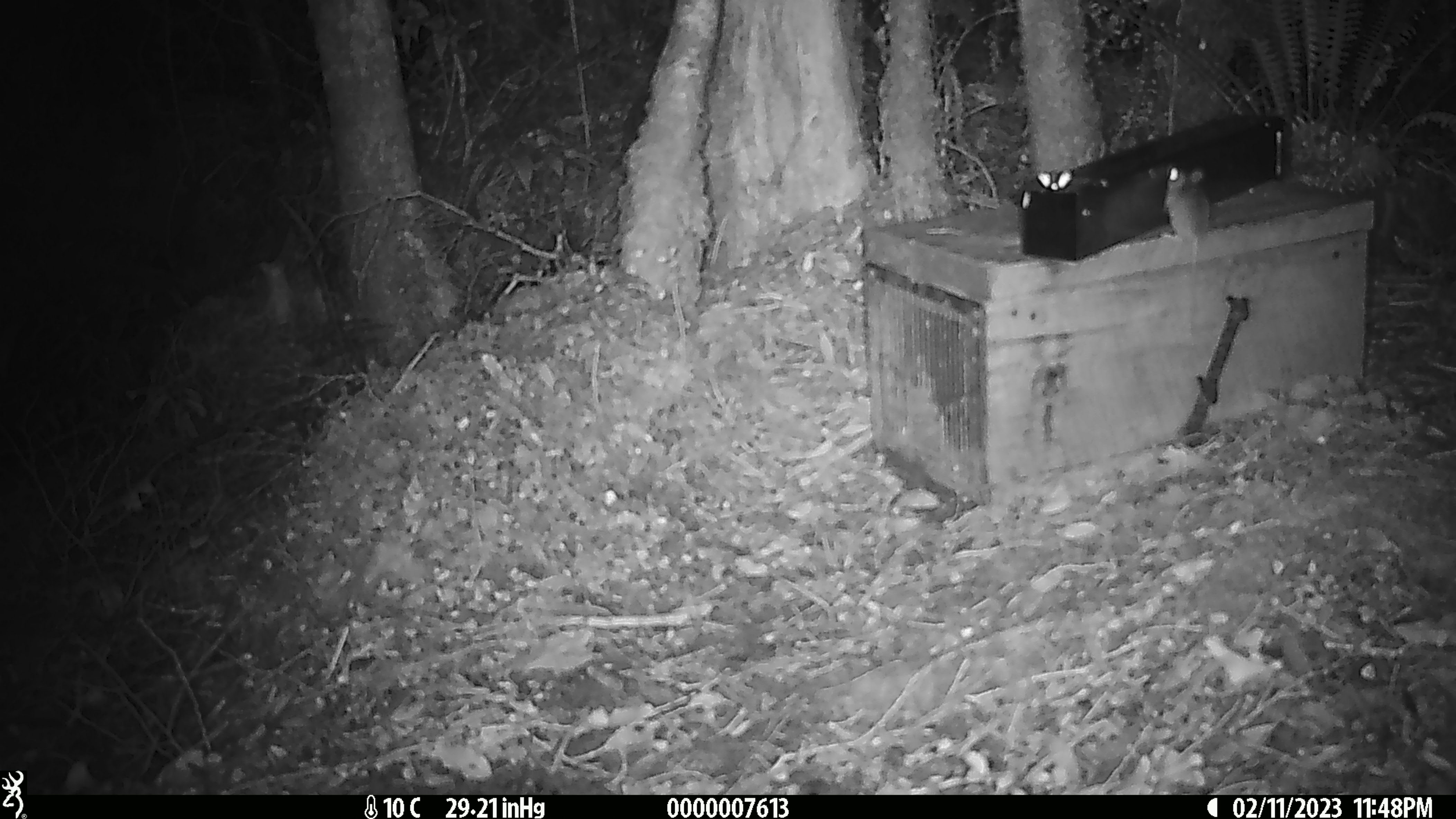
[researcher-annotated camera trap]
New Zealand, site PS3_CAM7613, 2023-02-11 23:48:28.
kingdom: Animalia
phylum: Chordata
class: Mammalia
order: Rodentia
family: Muridae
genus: Mus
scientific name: Mus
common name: mouse